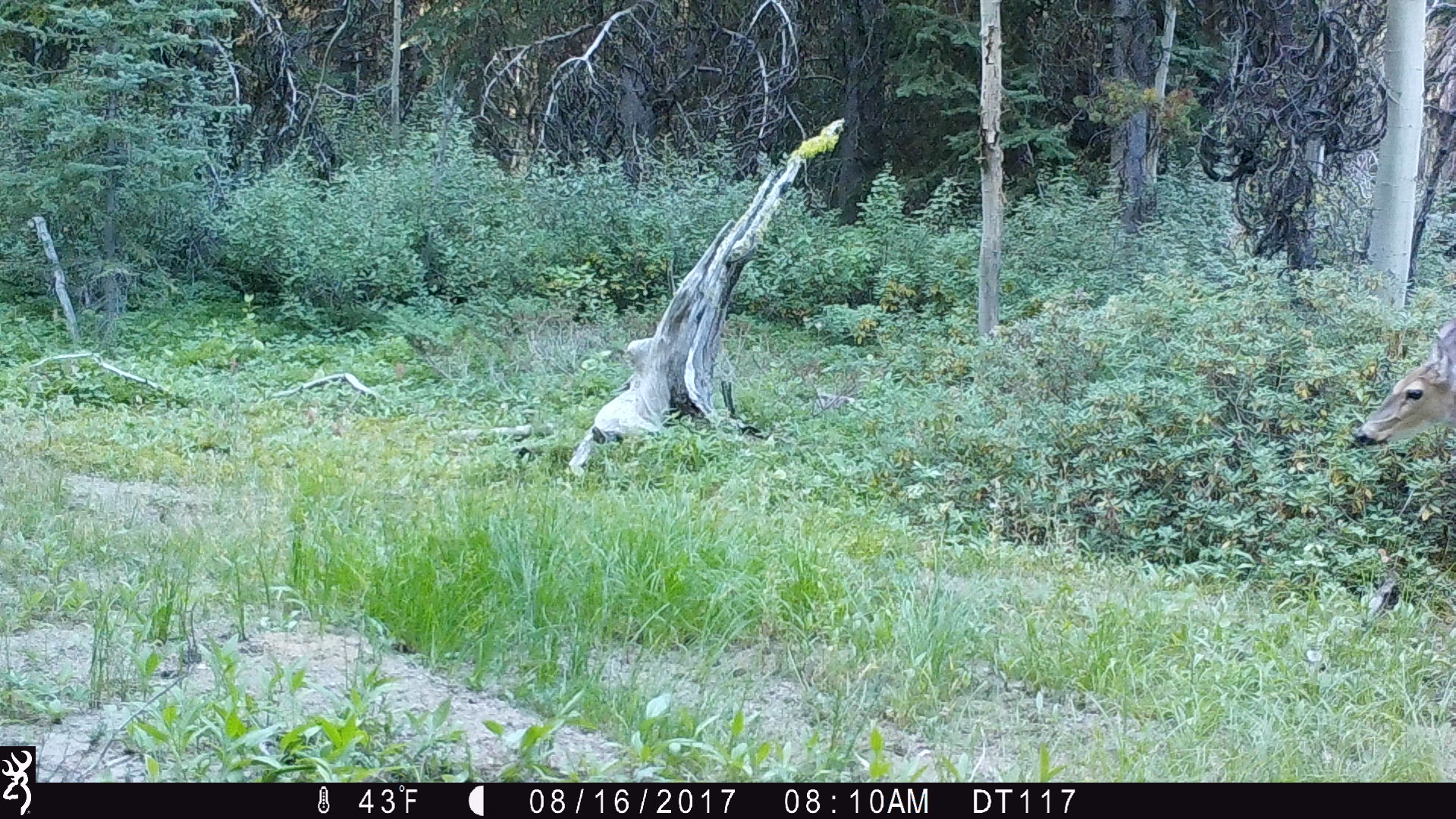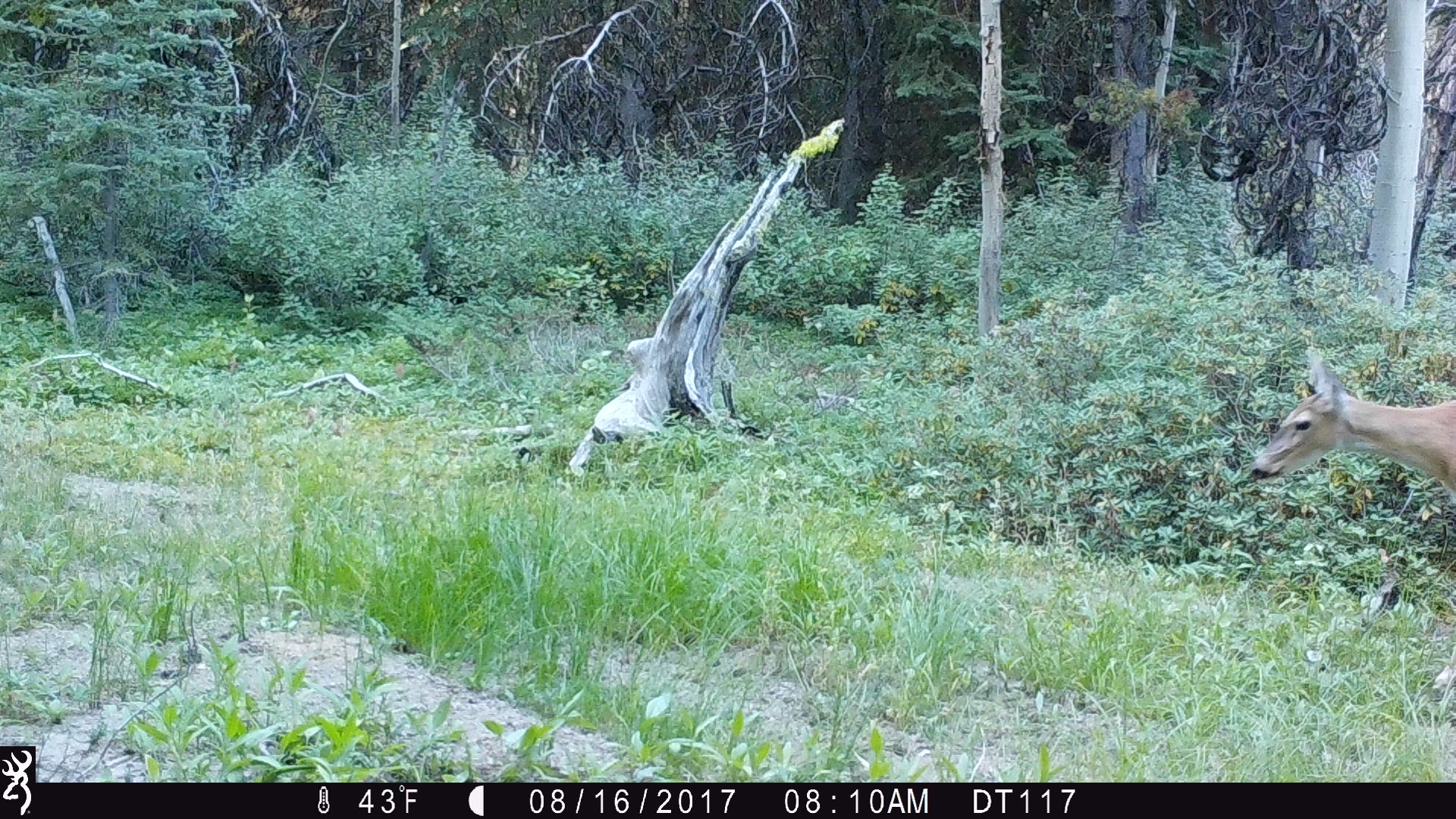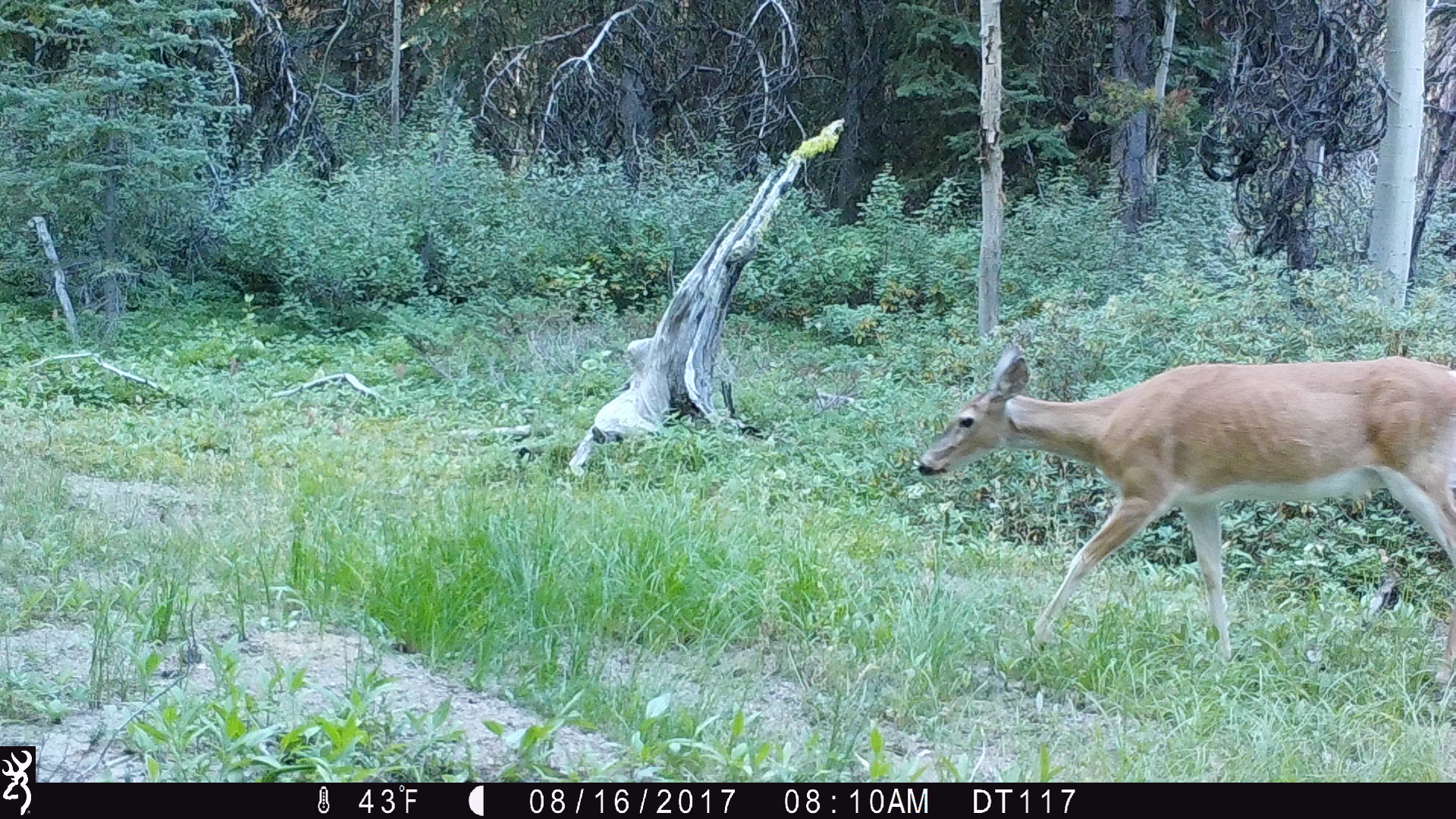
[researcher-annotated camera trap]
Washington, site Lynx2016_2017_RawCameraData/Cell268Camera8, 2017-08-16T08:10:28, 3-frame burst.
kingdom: Animalia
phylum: Chordata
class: Mammalia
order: Artiodactyla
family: Cervidae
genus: Odocoileus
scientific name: Odocoileus virginianus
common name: white-tailed deer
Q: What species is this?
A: Odocoileus virginianus (white-tailed deer).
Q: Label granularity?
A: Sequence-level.